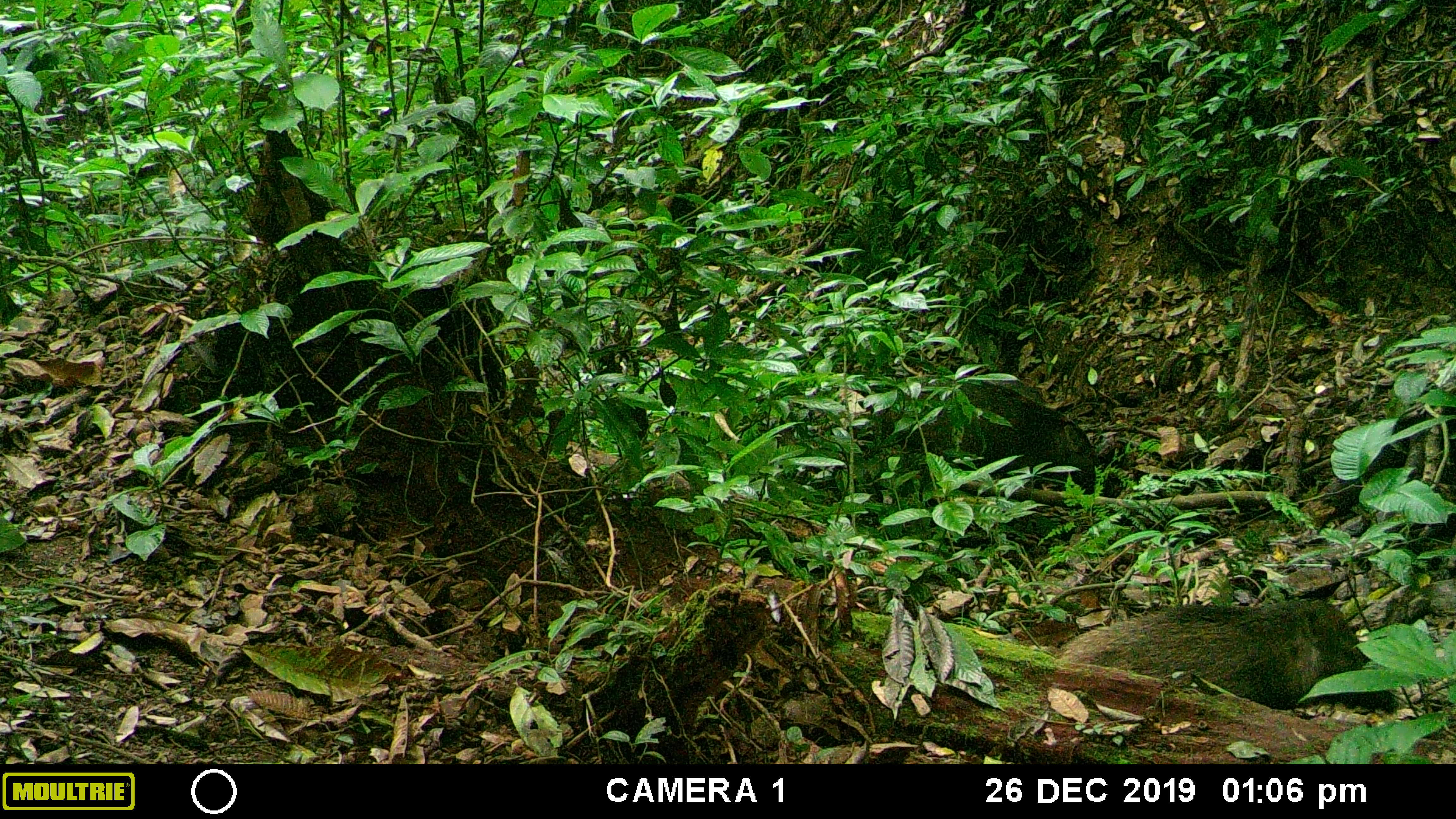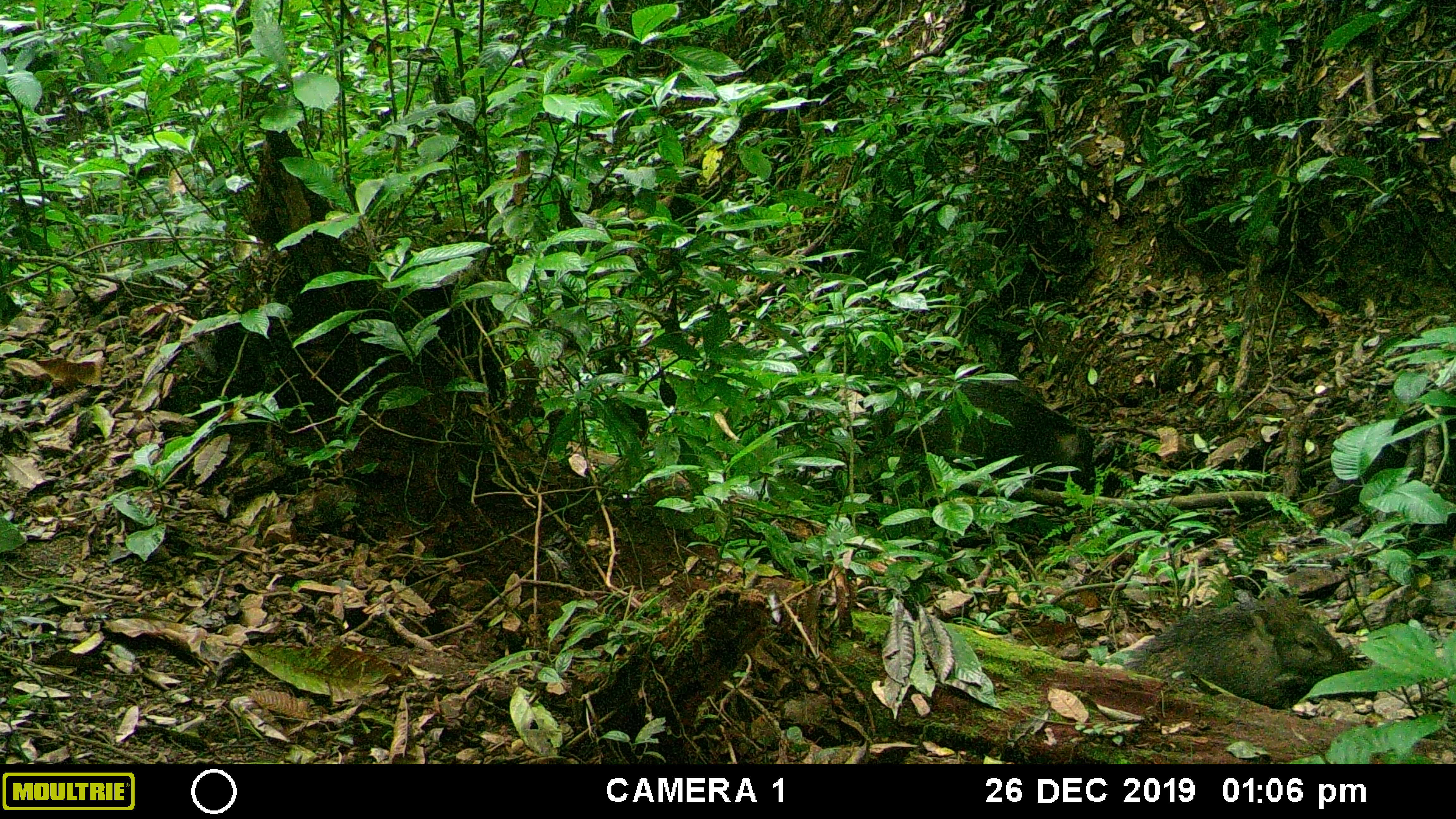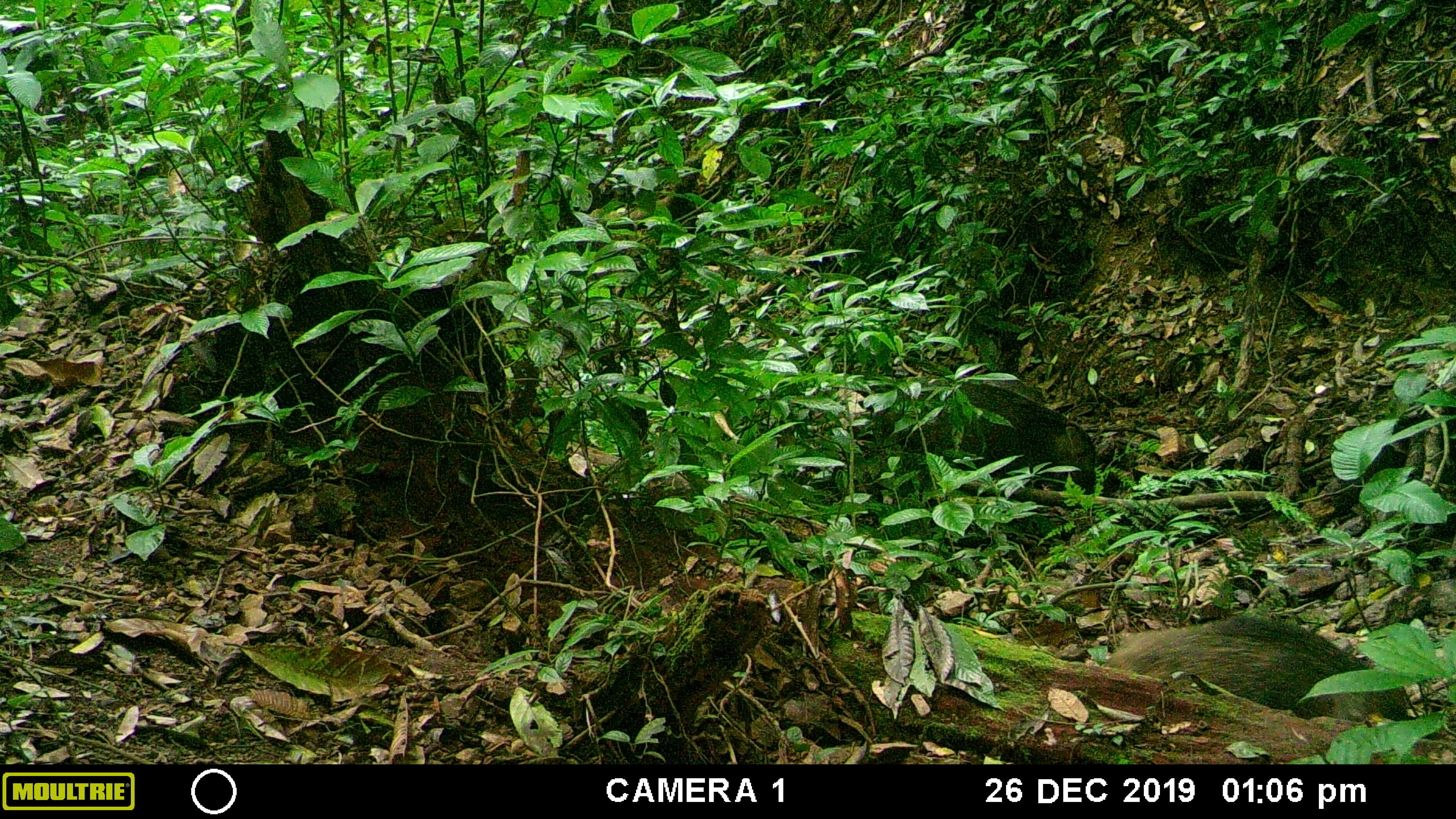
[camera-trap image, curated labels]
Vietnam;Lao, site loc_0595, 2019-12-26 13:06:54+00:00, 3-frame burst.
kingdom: Animalia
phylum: Chordata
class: Mammalia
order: Artiodactyla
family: Suidae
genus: Sus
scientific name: Sus scrofa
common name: eurasian wild pig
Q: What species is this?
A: Eurasian wild pig (Sus scrofa).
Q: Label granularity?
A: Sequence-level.